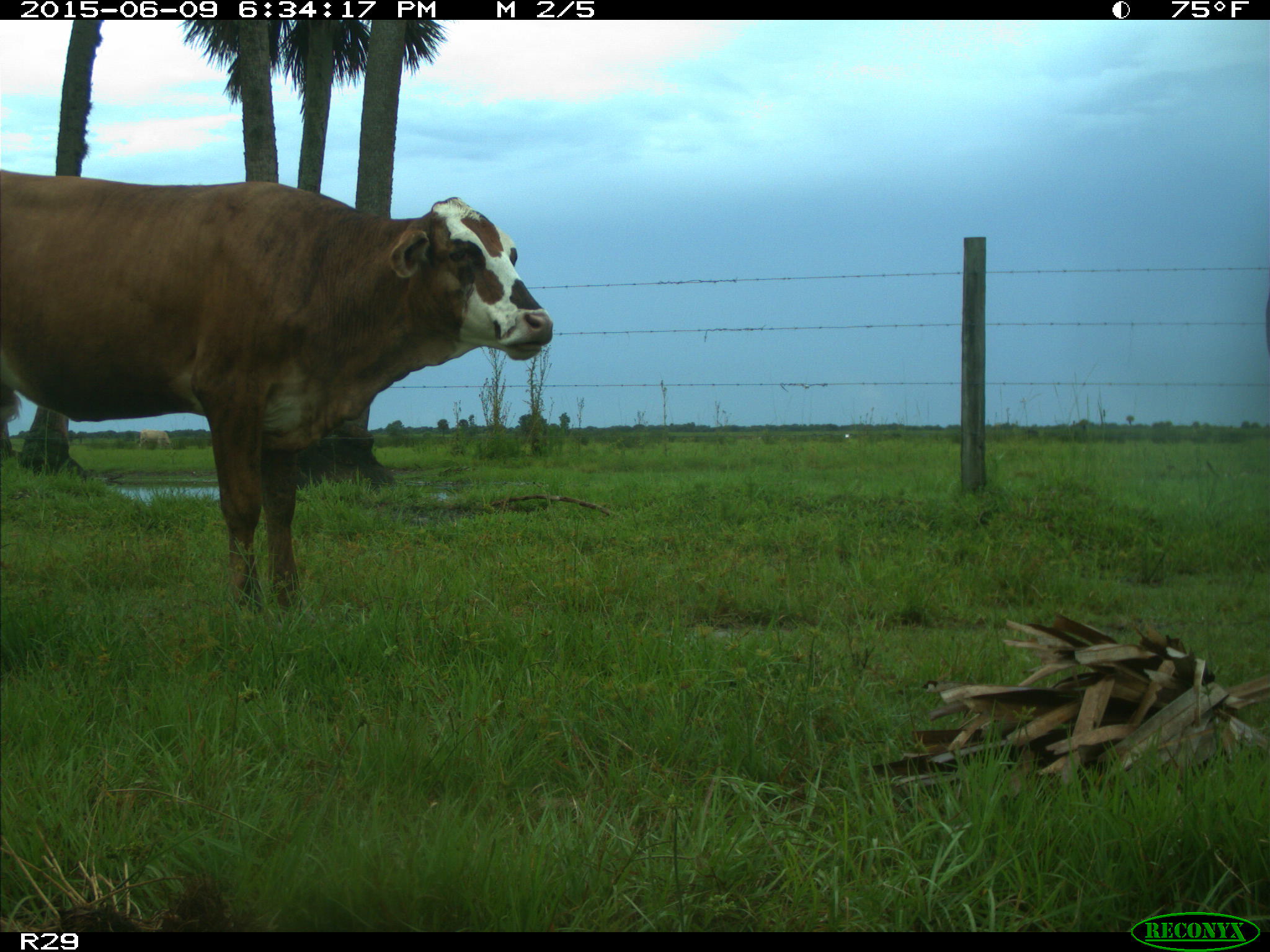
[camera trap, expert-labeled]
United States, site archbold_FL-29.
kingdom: Animalia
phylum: Chordata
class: Mammalia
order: Artiodactyla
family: Bovidae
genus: Bos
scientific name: Bos taurus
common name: domestic cow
Bos taurus (domestic cow).